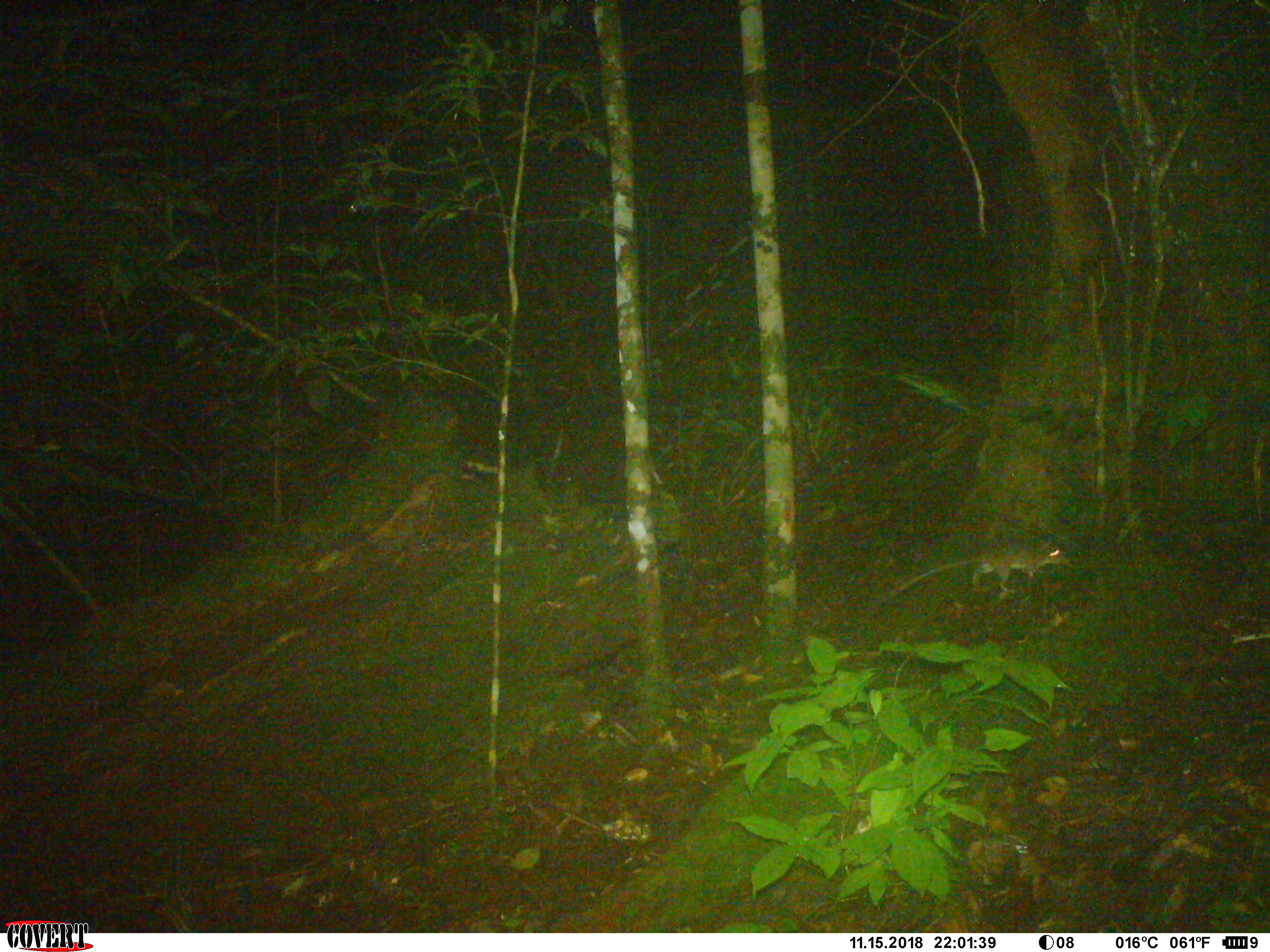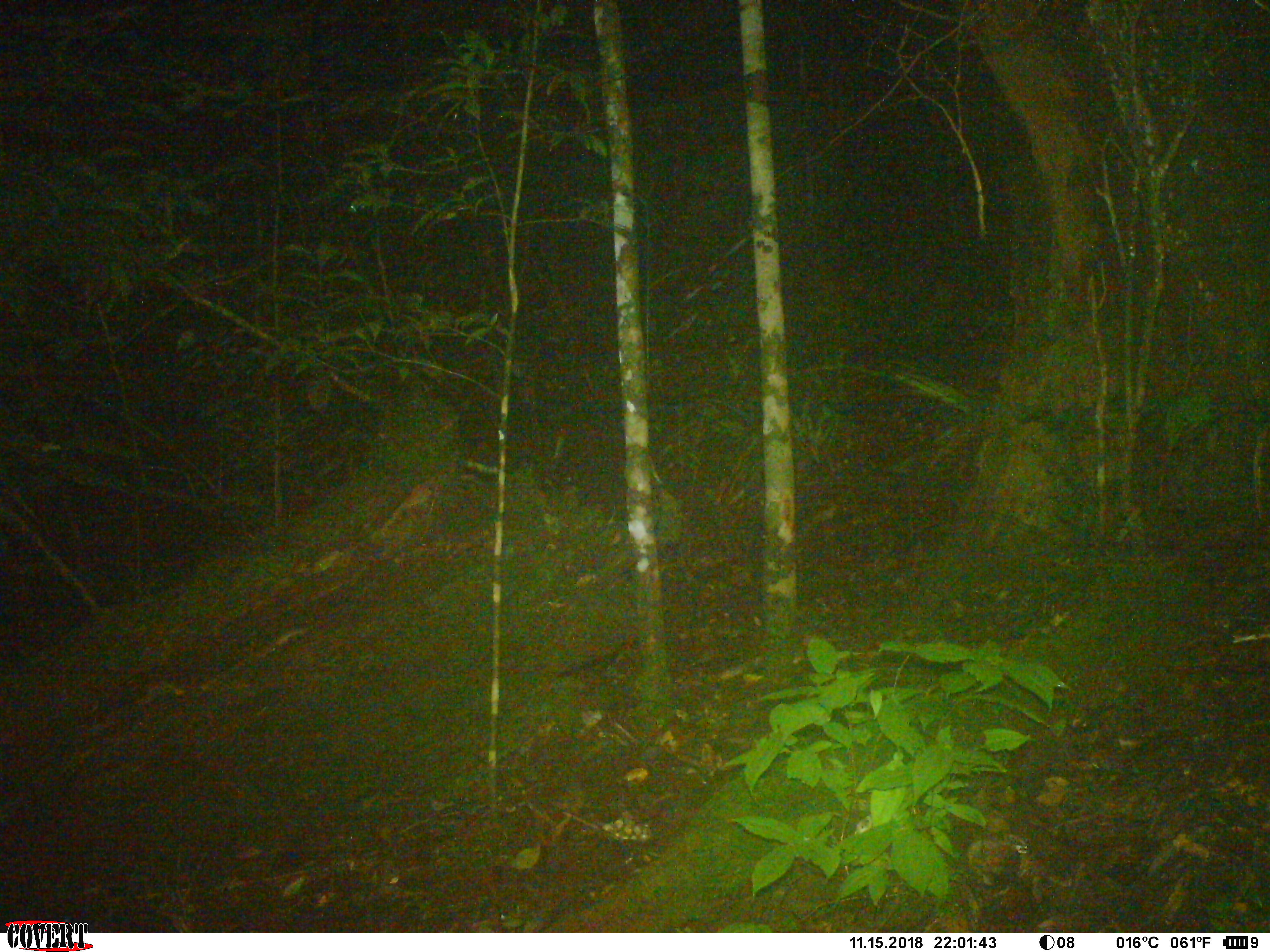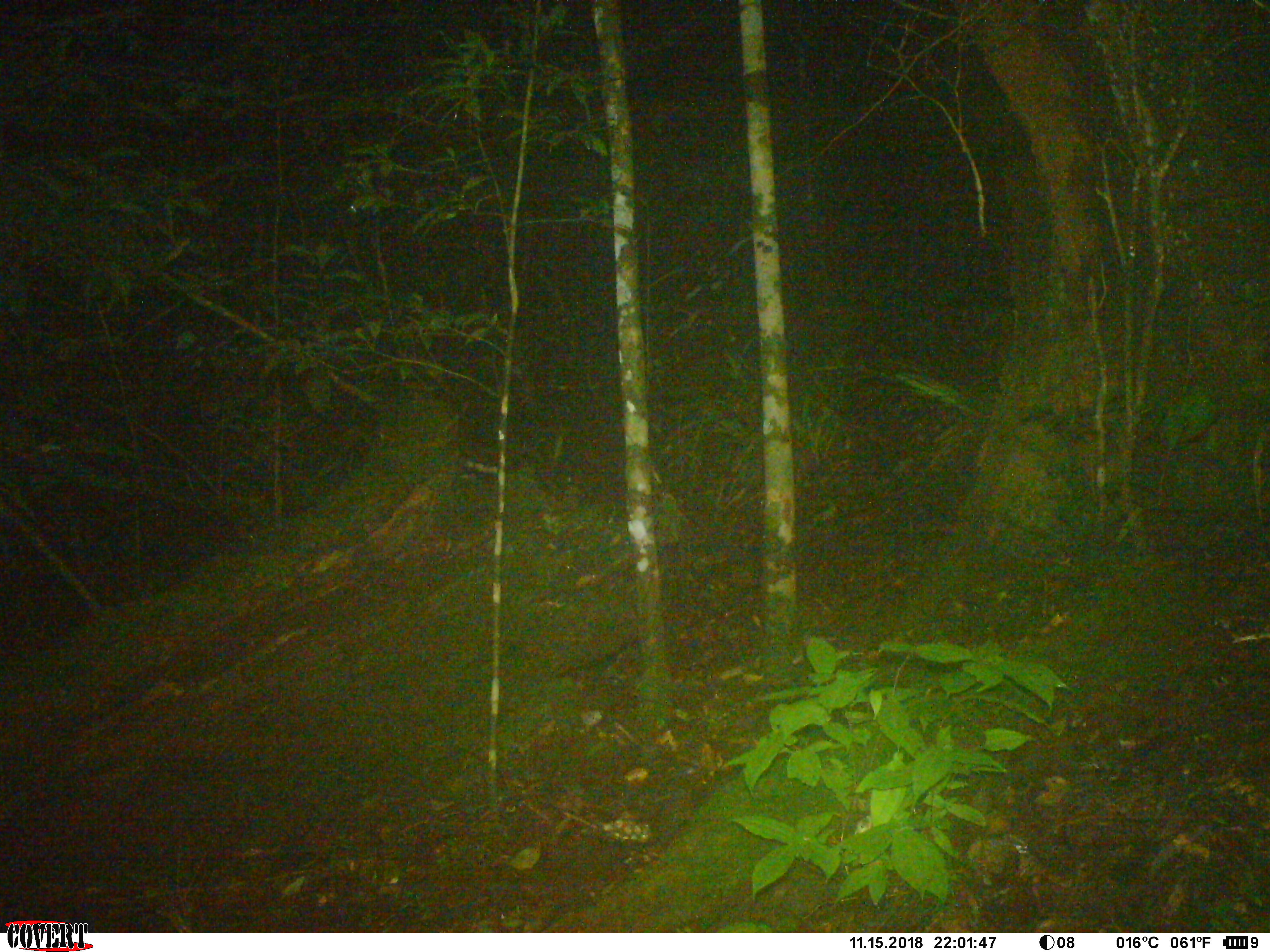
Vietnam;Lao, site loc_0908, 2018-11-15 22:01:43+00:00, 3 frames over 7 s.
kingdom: Animalia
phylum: Chordata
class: Mammalia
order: Rodentia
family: Muridae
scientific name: Muridae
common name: old-world mice and rats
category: unidentified murid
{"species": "unidentified murid (old-world mice and rats) (Muridae)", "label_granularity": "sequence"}